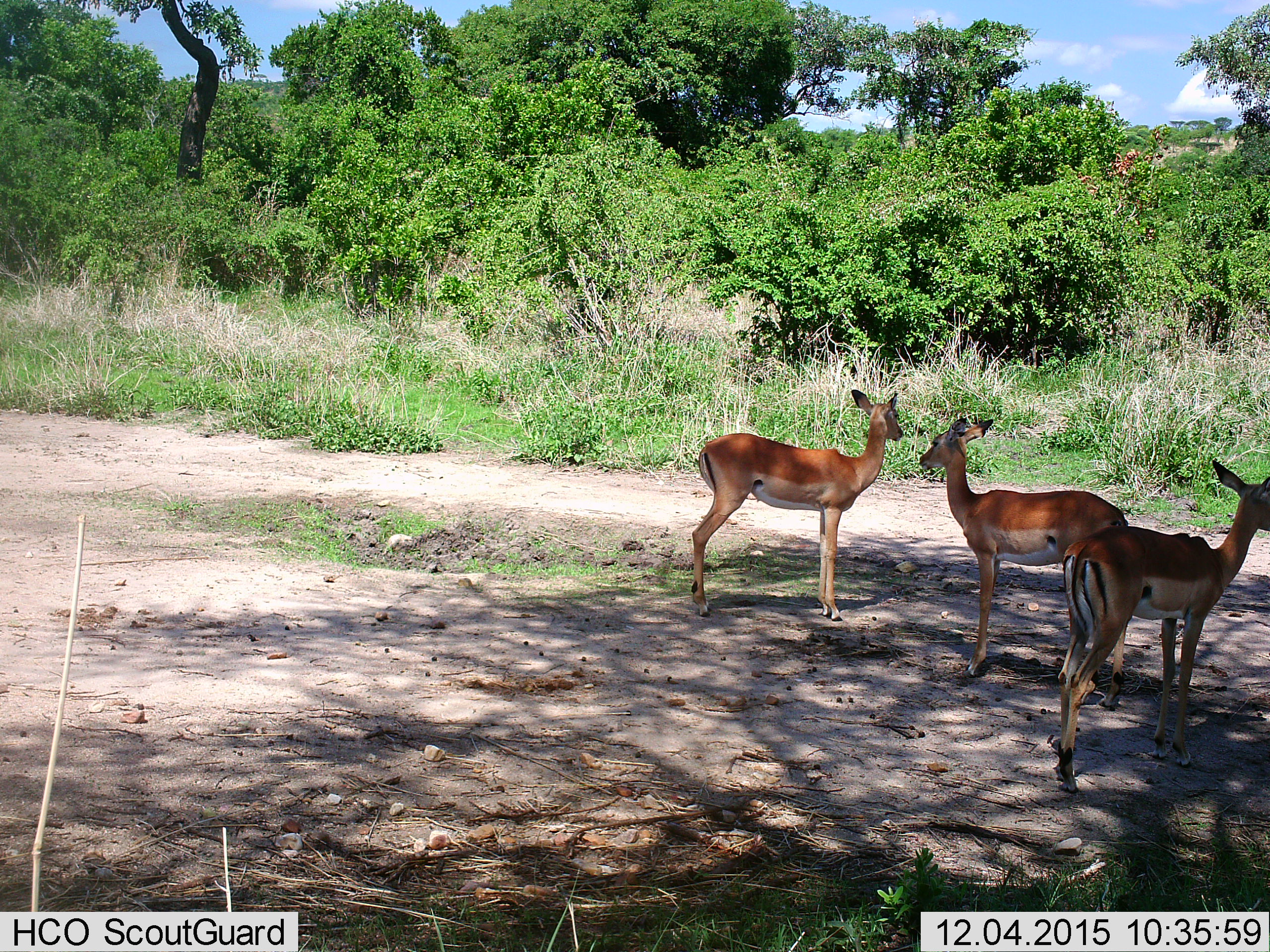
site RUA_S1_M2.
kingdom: Animalia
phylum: Chordata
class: Mammalia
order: Artiodactyla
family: Bovidae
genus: Aepyceros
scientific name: Aepyceros melampus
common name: impala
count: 3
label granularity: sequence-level